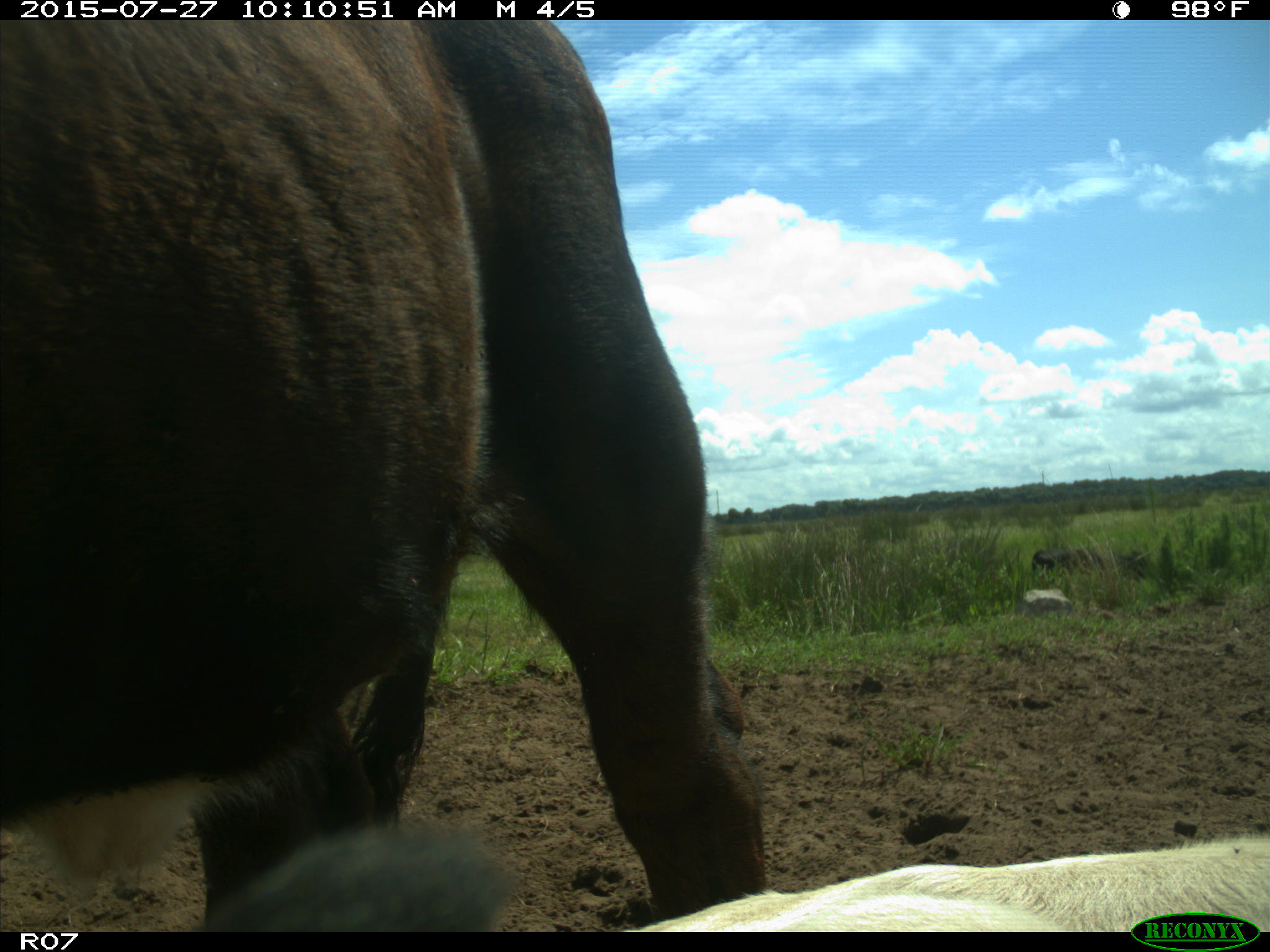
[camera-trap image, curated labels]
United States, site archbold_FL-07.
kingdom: Animalia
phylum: Chordata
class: Mammalia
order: Artiodactyla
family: Bovidae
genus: Bos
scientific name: Bos taurus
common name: domestic cow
Bos taurus (domestic cow).